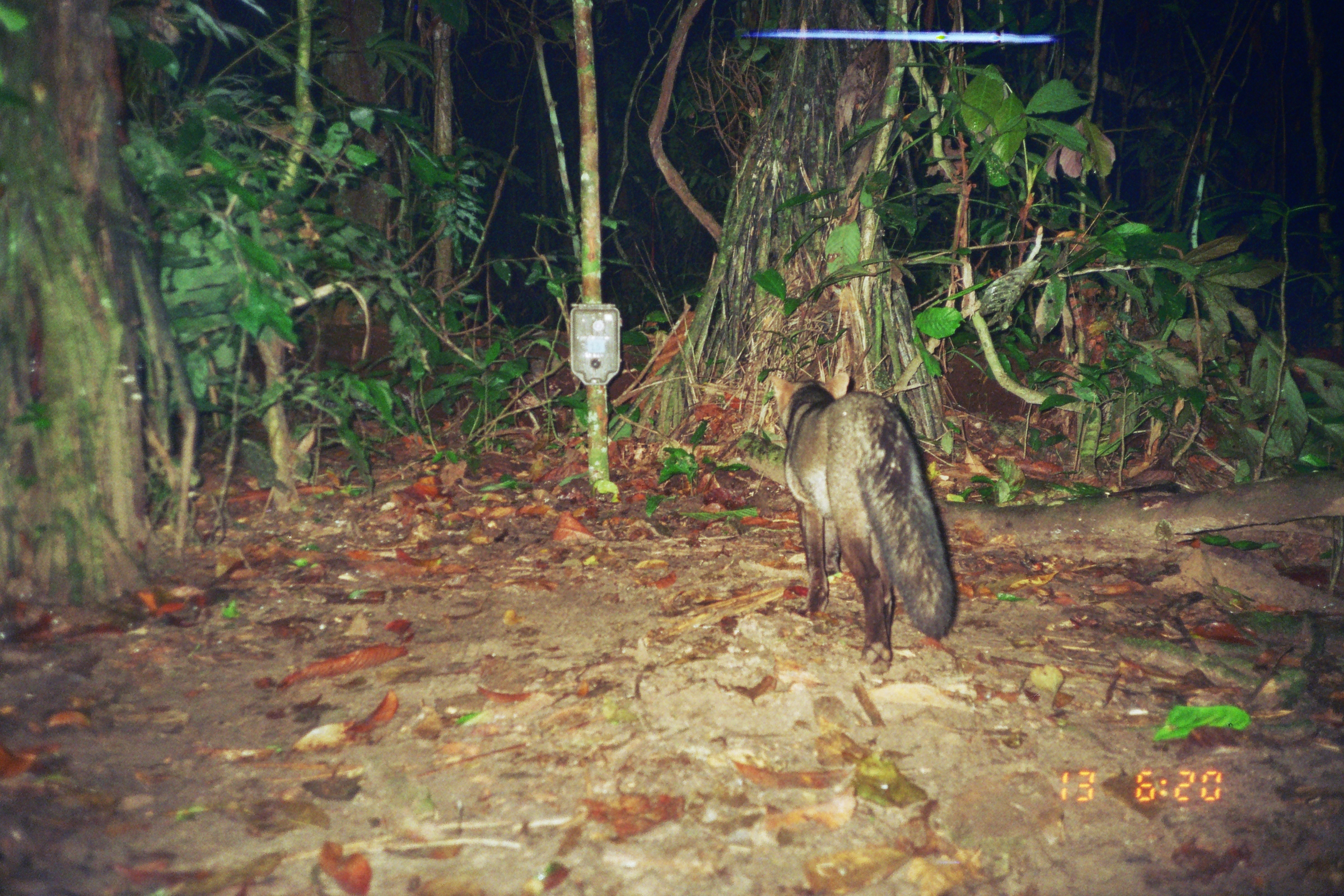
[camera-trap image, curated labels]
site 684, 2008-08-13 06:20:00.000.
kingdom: Animalia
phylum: Chordata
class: Mammalia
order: Carnivora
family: Canidae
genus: Atelocynus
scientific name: Atelocynus microtis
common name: short-eared dog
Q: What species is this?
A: Atelocynus microtis (short-eared dog).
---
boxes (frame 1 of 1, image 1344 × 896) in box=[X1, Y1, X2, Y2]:
atelocynus microtis: box=[767, 370, 961, 678]